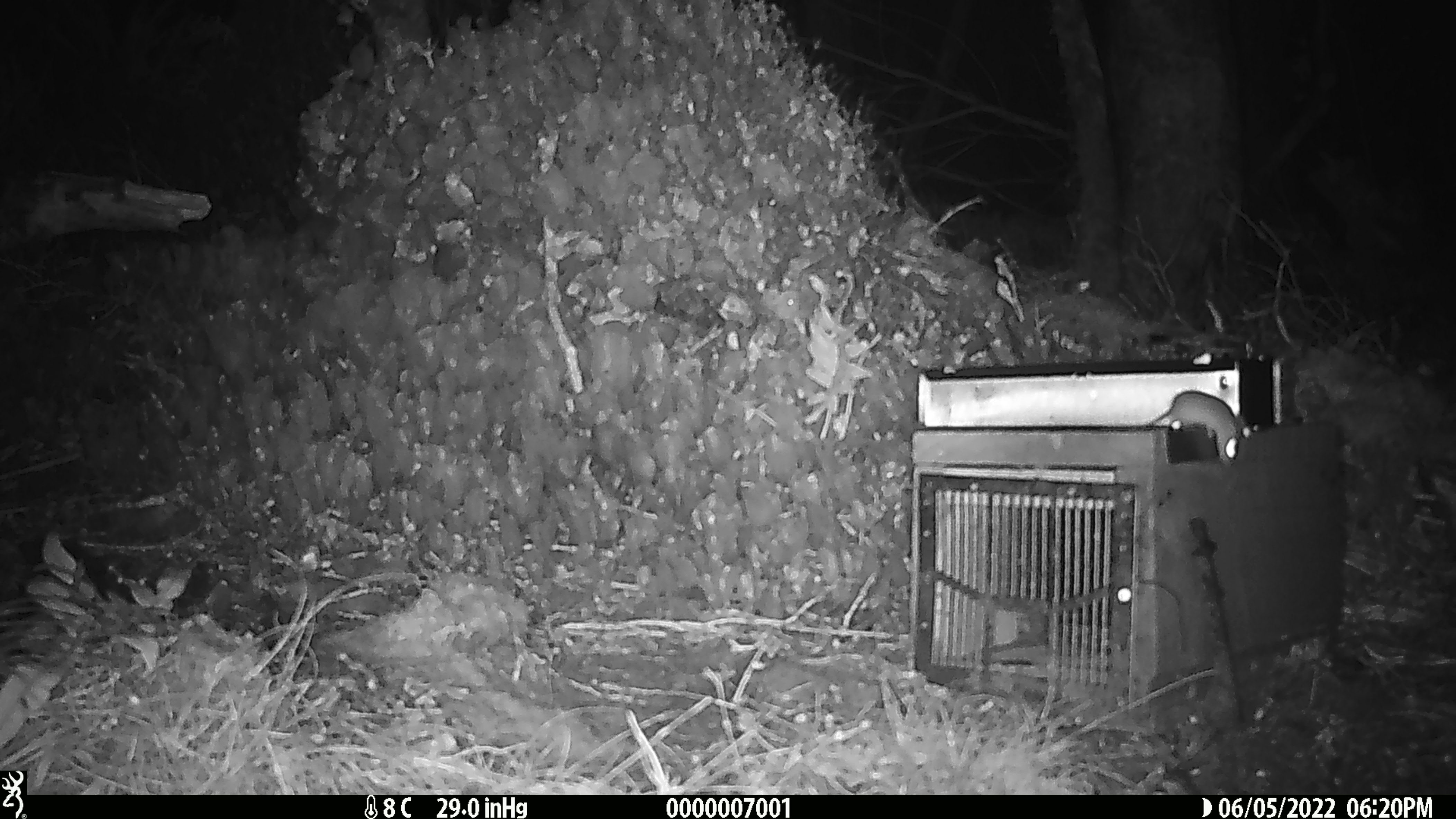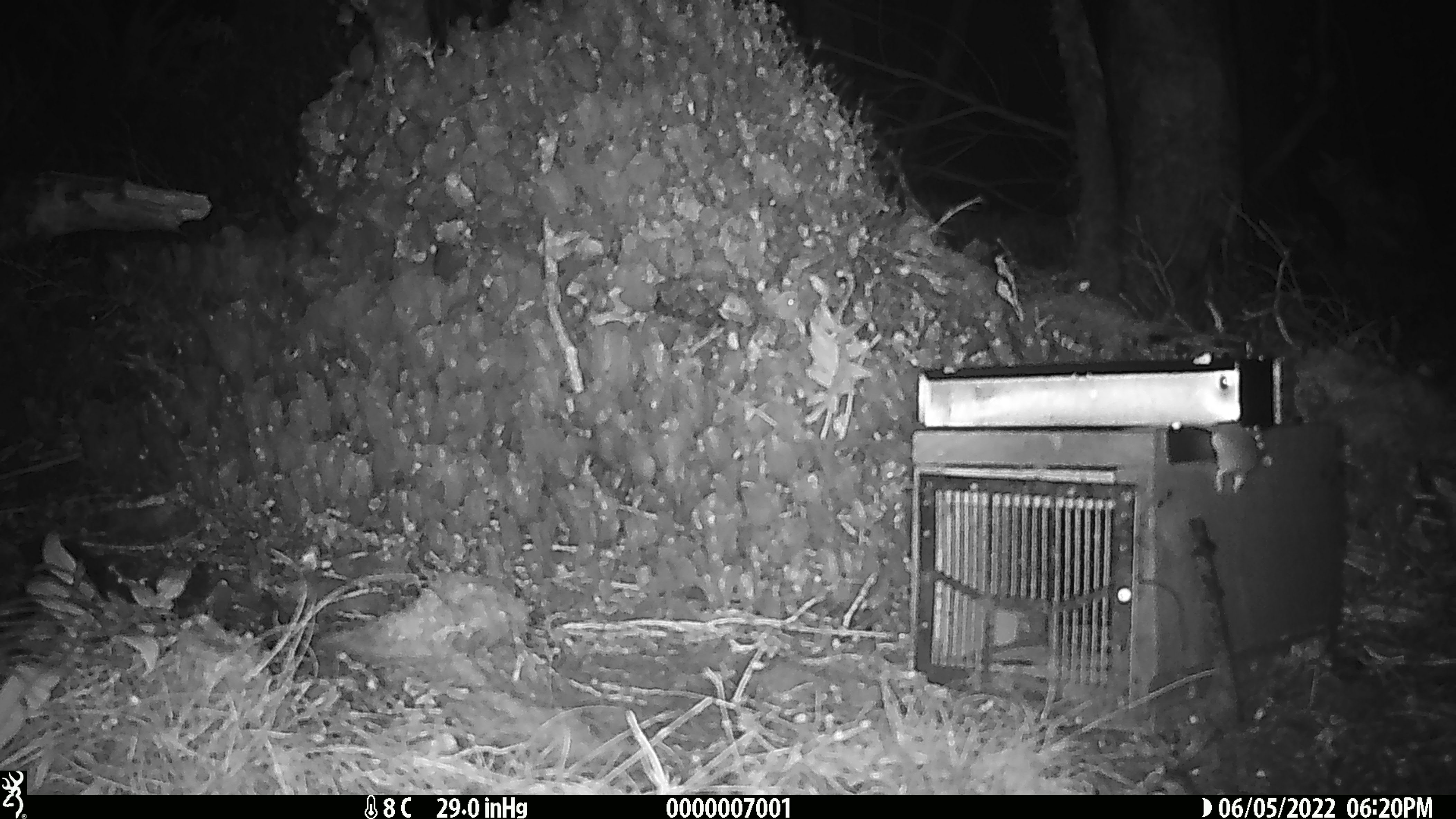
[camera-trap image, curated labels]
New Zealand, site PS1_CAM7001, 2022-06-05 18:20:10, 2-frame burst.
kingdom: Animalia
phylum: Chordata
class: Mammalia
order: Rodentia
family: Muridae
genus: Mus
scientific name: Mus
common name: mouse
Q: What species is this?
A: Mouse (Mus).